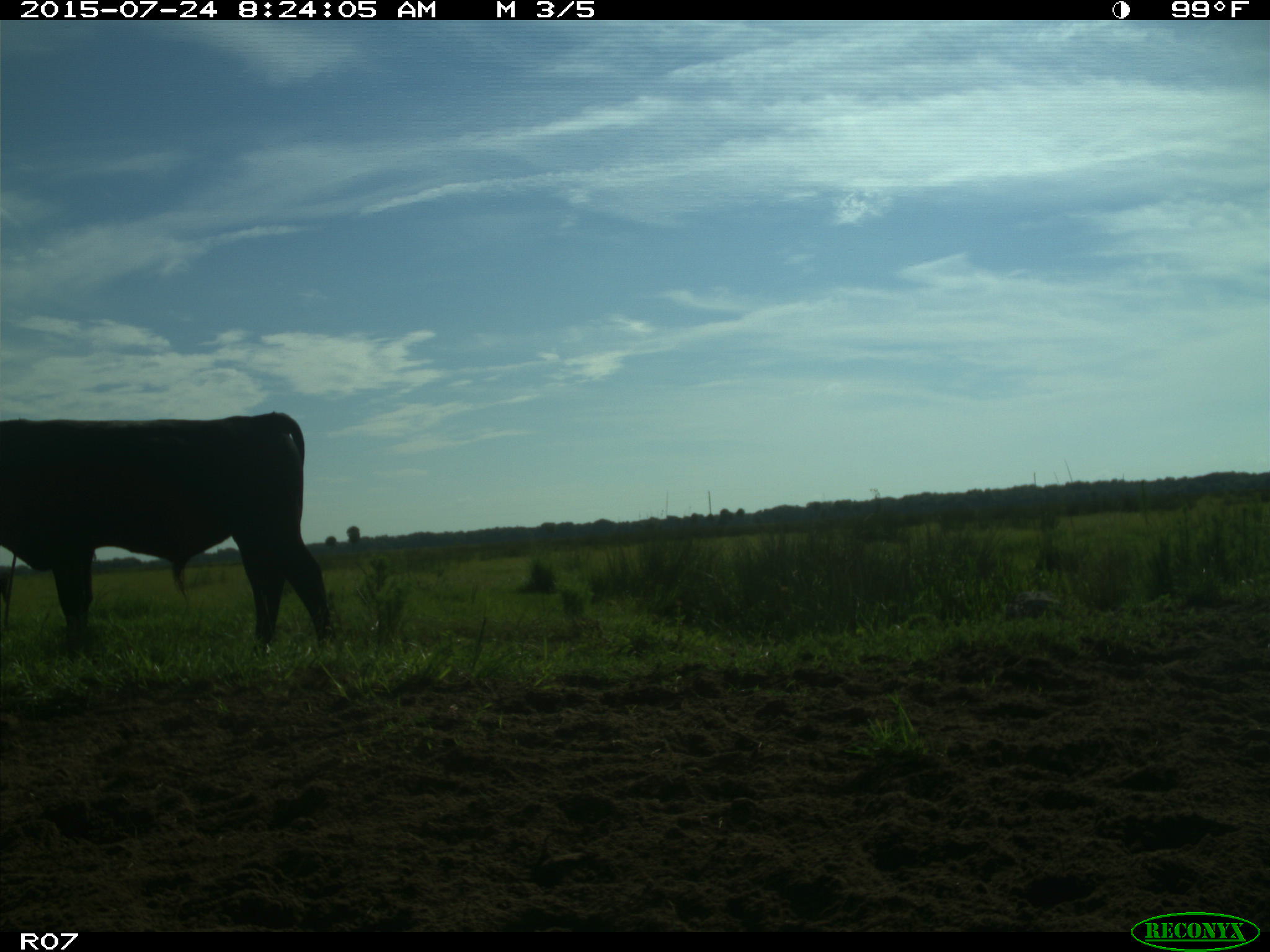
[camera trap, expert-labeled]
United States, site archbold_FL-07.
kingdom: Animalia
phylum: Chordata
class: Mammalia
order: Artiodactyla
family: Bovidae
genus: Bos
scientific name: Bos taurus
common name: domestic cow